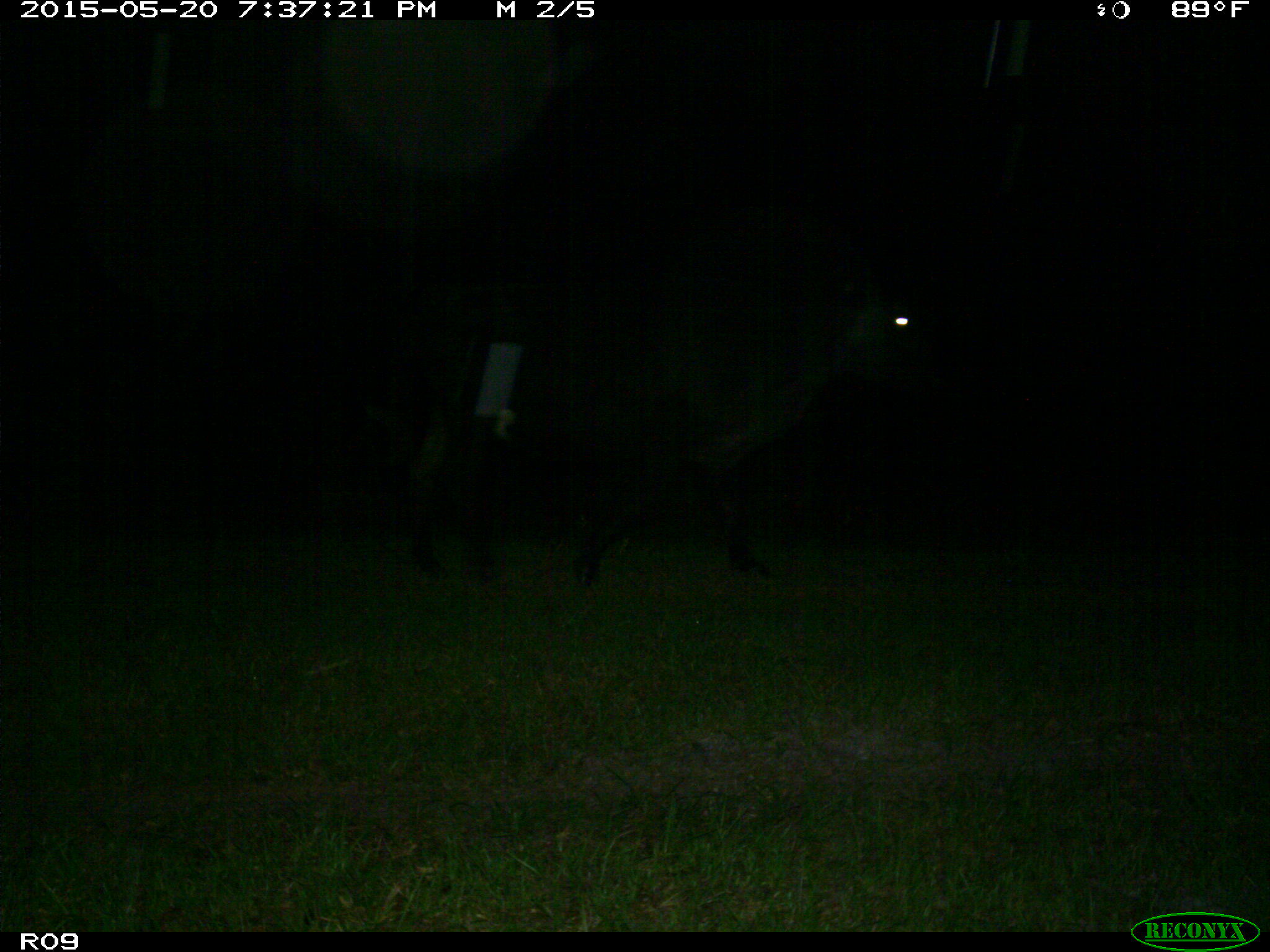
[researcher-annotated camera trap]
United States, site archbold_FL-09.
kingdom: Animalia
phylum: Chordata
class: Mammalia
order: Artiodactyla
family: Bovidae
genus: Bos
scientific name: Bos taurus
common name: domestic cow